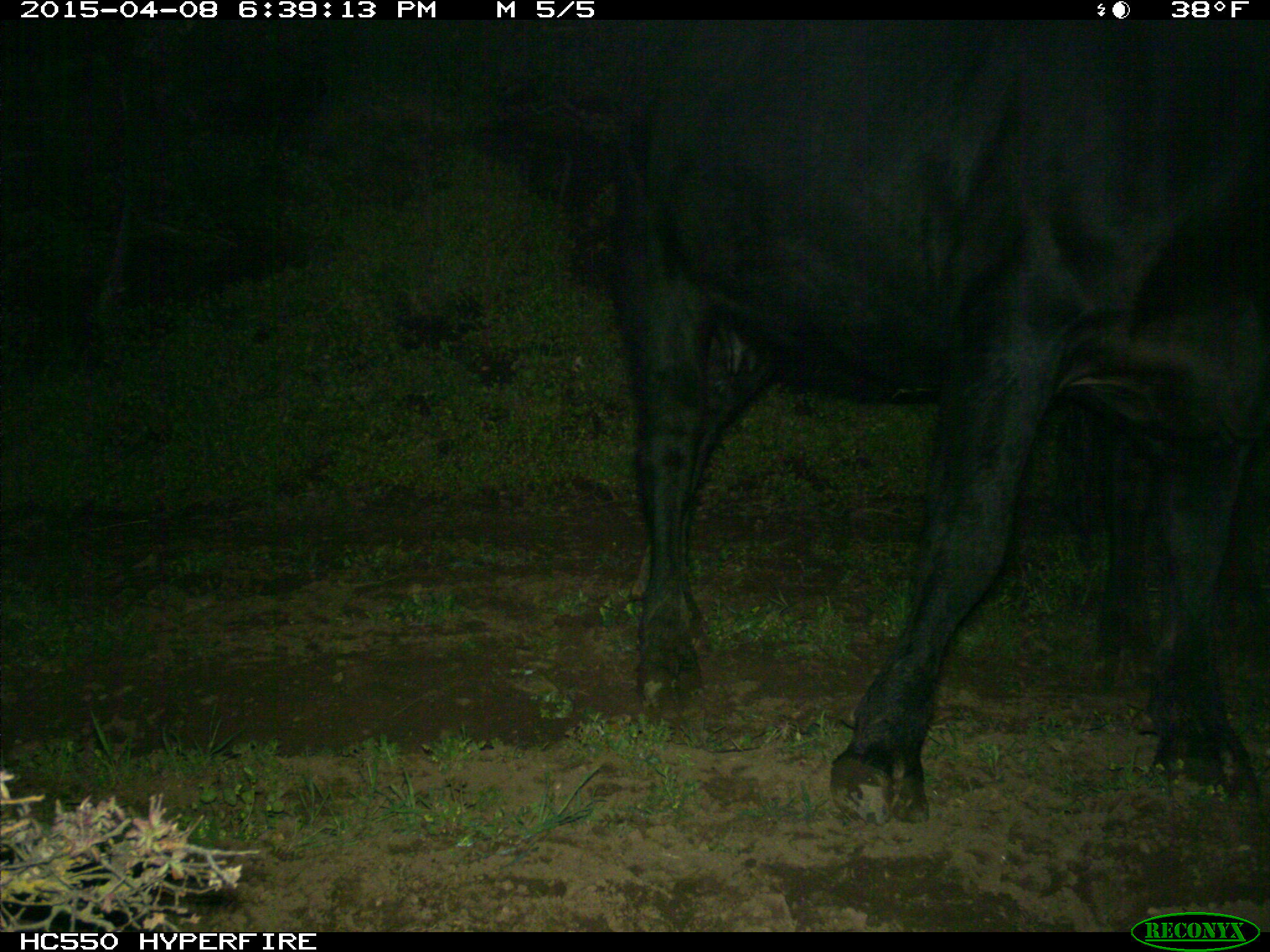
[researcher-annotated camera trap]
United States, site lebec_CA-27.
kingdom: Animalia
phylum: Chordata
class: Mammalia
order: Artiodactyla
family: Bovidae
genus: Bos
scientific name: Bos taurus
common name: domestic cow